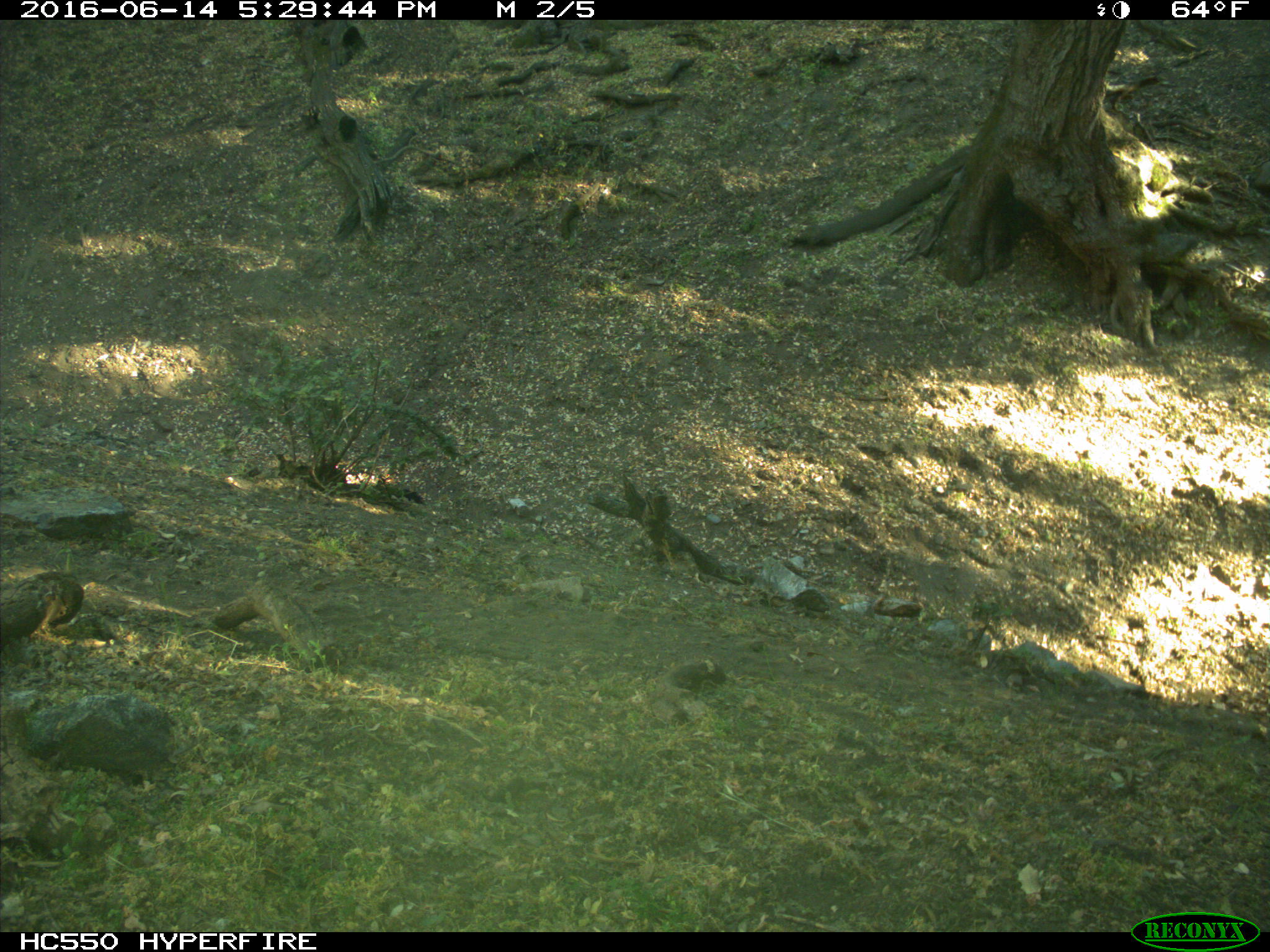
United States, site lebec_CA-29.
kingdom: Animalia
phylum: Chordata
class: Mammalia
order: Artiodactyla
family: Bovidae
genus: Bos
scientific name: Bos taurus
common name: domestic cow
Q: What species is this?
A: Bos taurus (domestic cow).